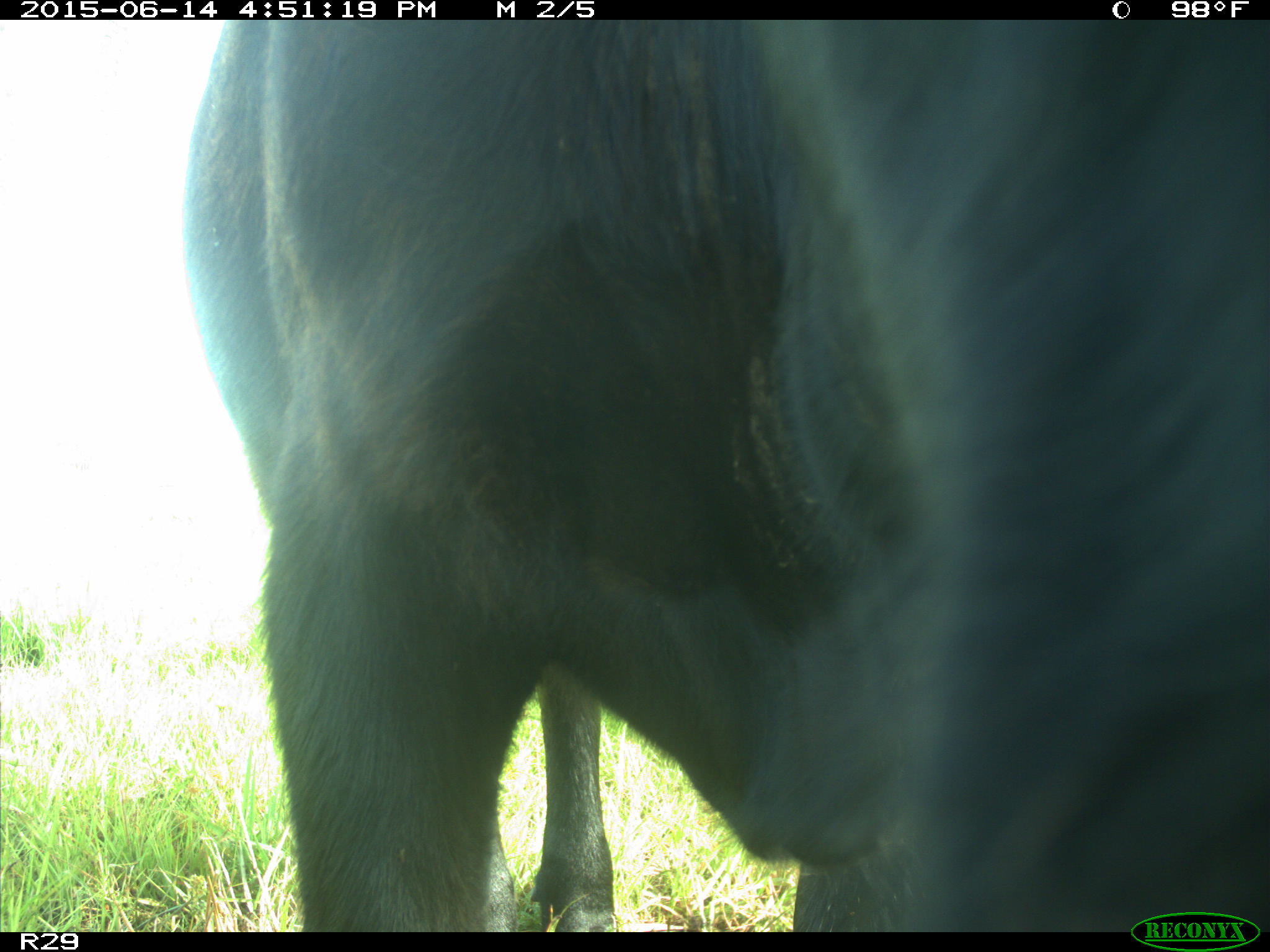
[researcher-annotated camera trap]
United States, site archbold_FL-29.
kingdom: Animalia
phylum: Chordata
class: Mammalia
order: Artiodactyla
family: Bovidae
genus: Bos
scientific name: Bos taurus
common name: domestic cow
Bos taurus (domestic cow).